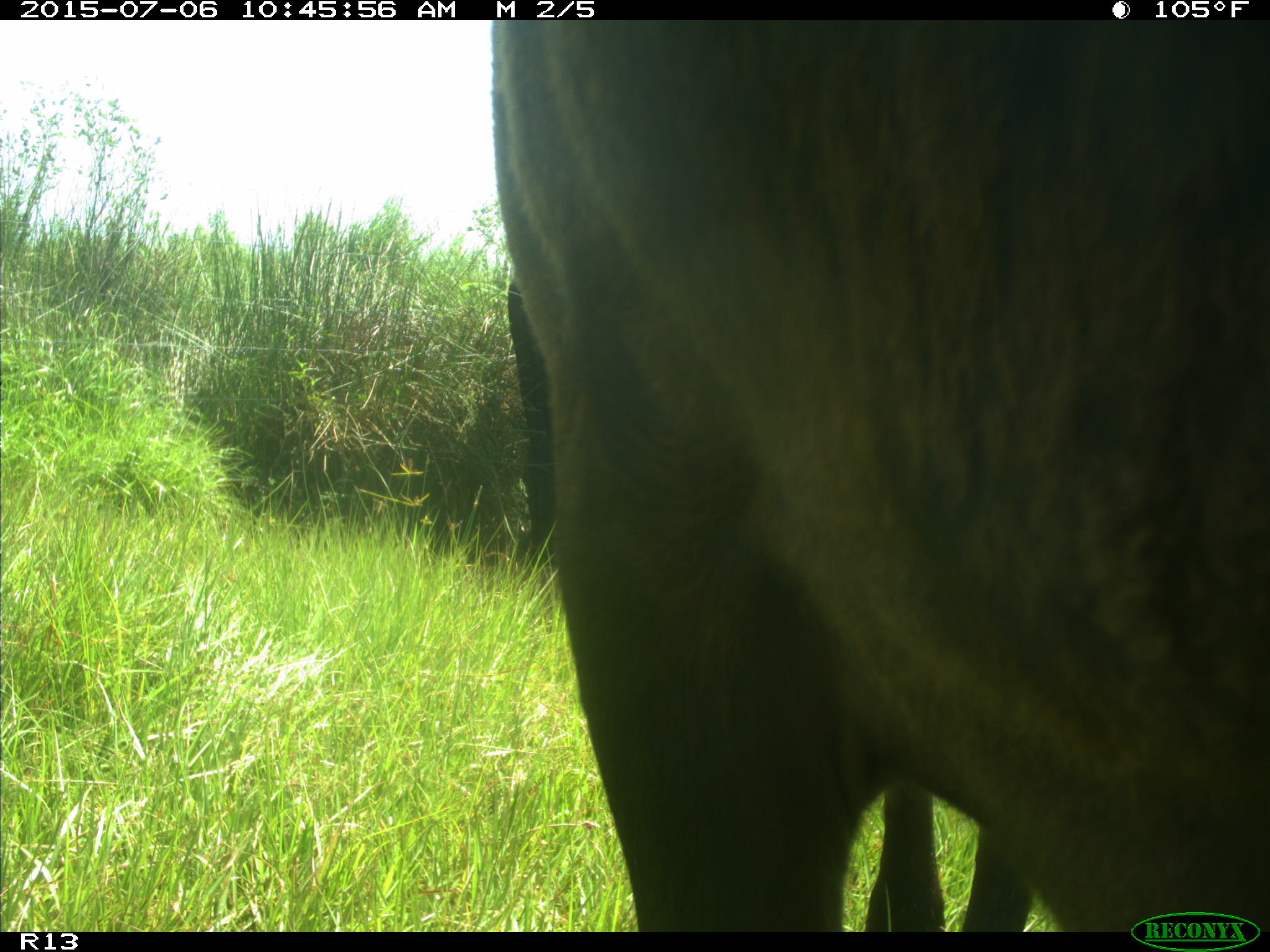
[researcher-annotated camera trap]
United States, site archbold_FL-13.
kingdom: Animalia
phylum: Chordata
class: Mammalia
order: Artiodactyla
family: Bovidae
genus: Bos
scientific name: Bos taurus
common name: domestic cow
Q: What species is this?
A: Bos taurus (domestic cow).